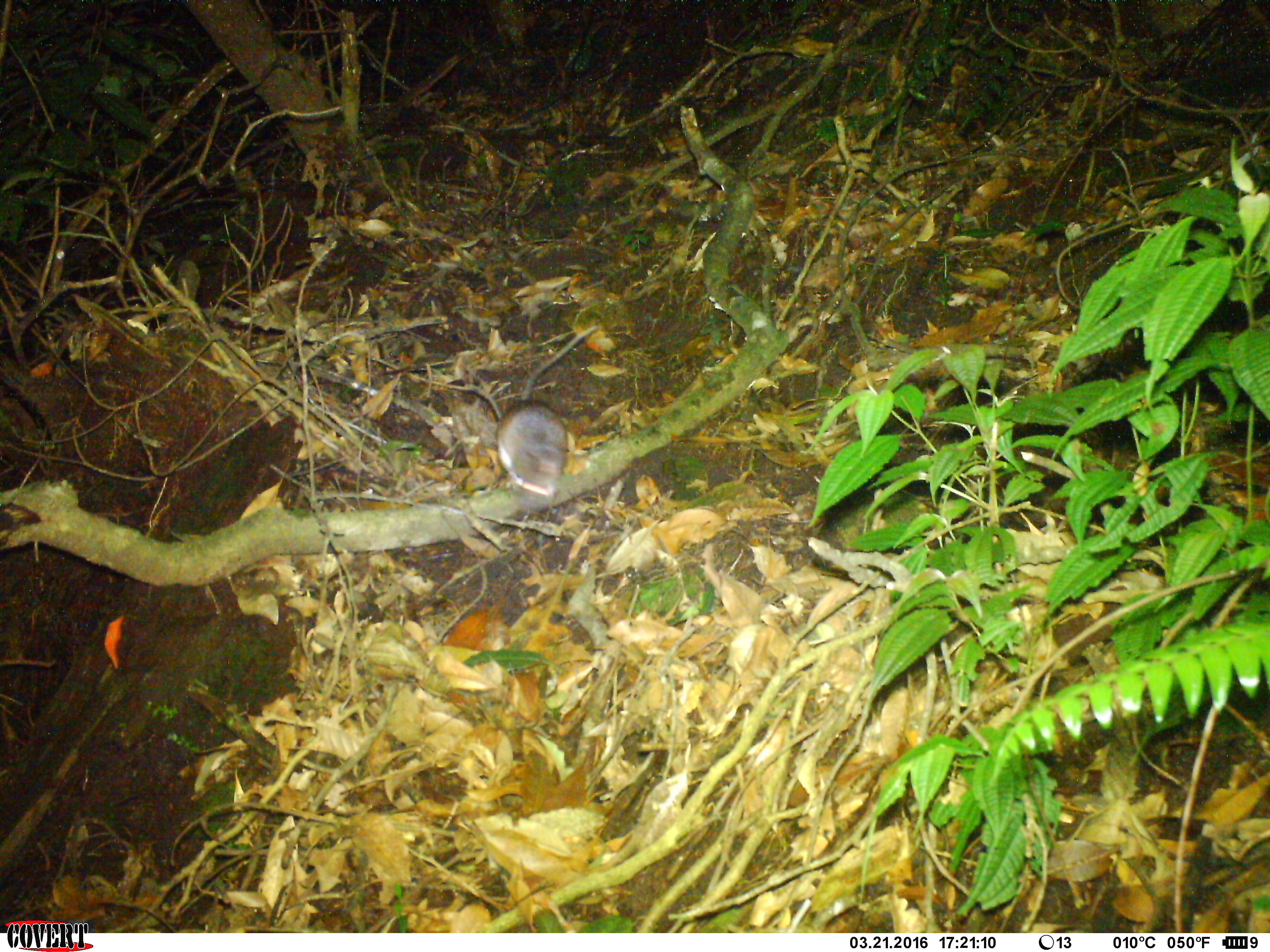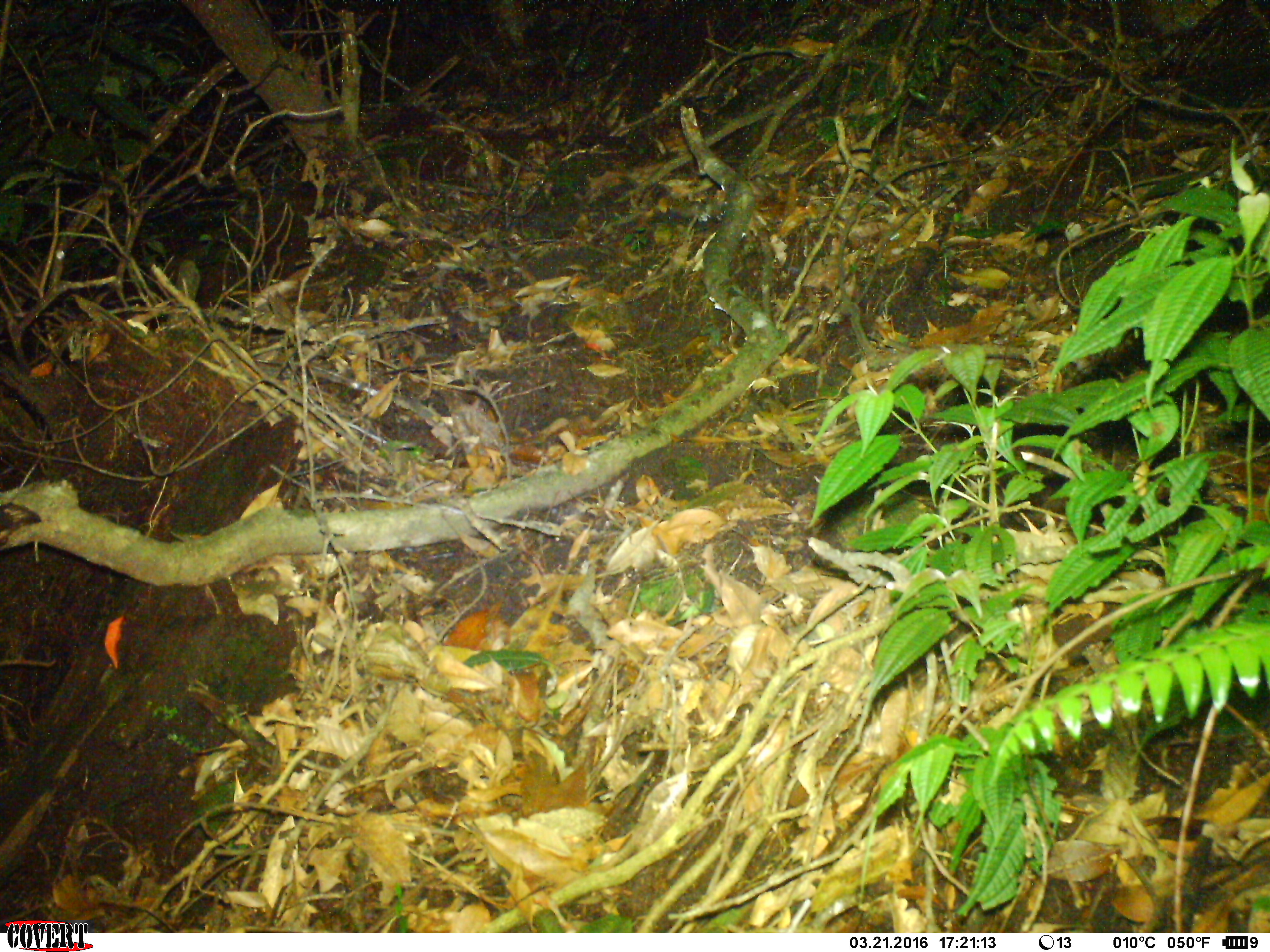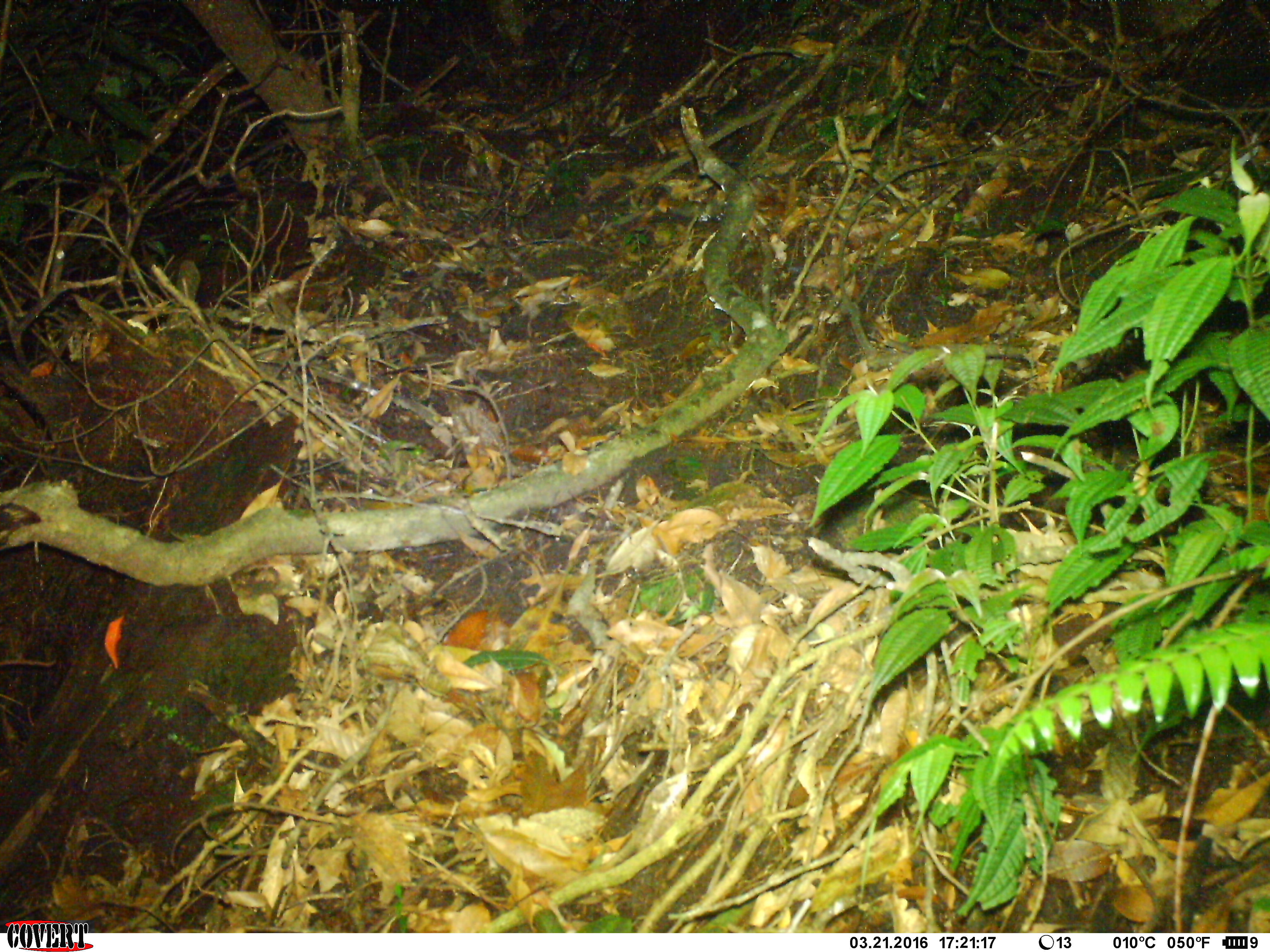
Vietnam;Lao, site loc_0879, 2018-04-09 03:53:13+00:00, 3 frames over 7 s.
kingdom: Animalia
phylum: Chordata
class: Mammalia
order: Rodentia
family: Muridae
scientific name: Muridae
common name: old-world mice and rats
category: unidentified murid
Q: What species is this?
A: Unidentified murid (old-world mice and rats) (Muridae).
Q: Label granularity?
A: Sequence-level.